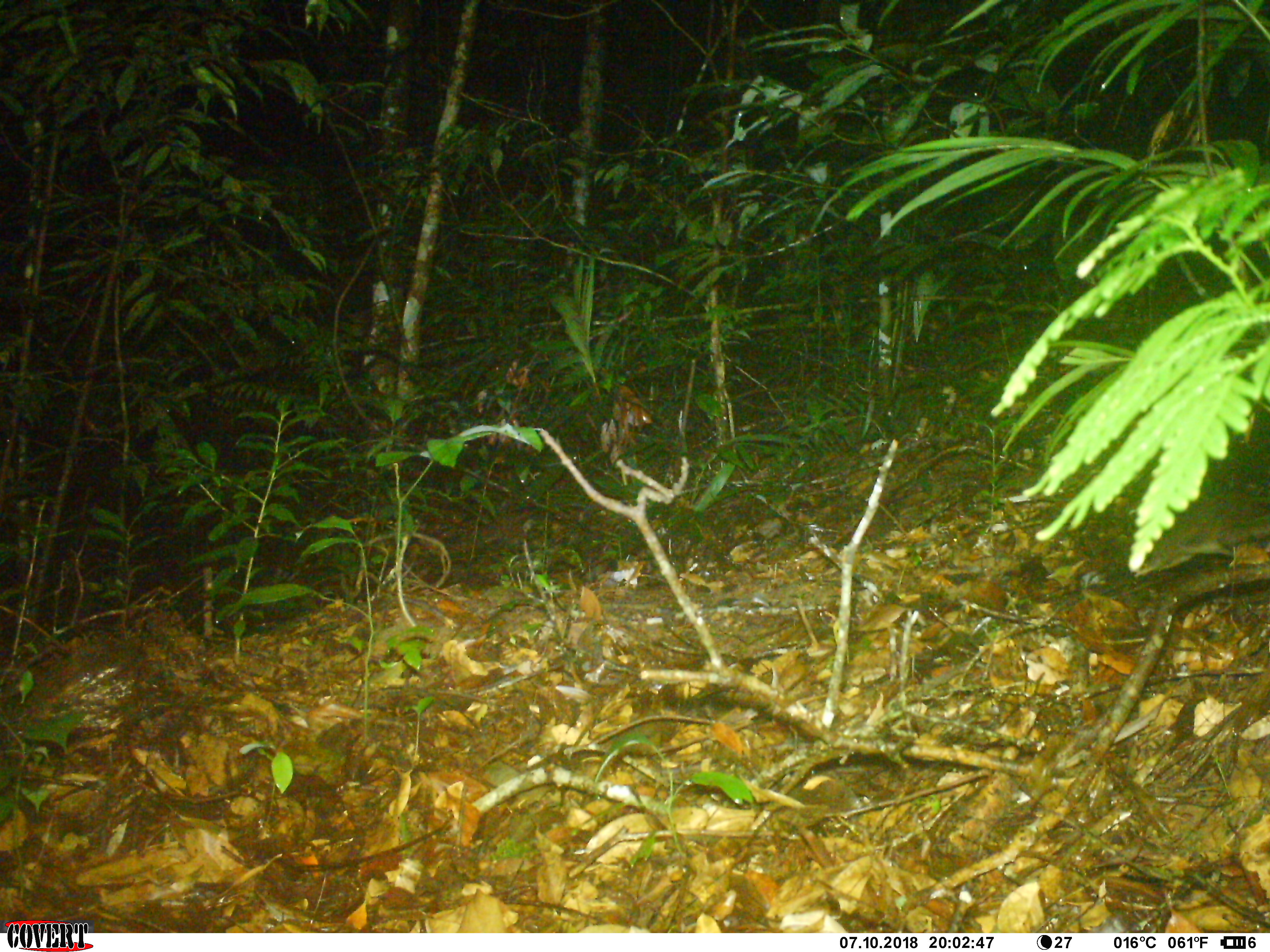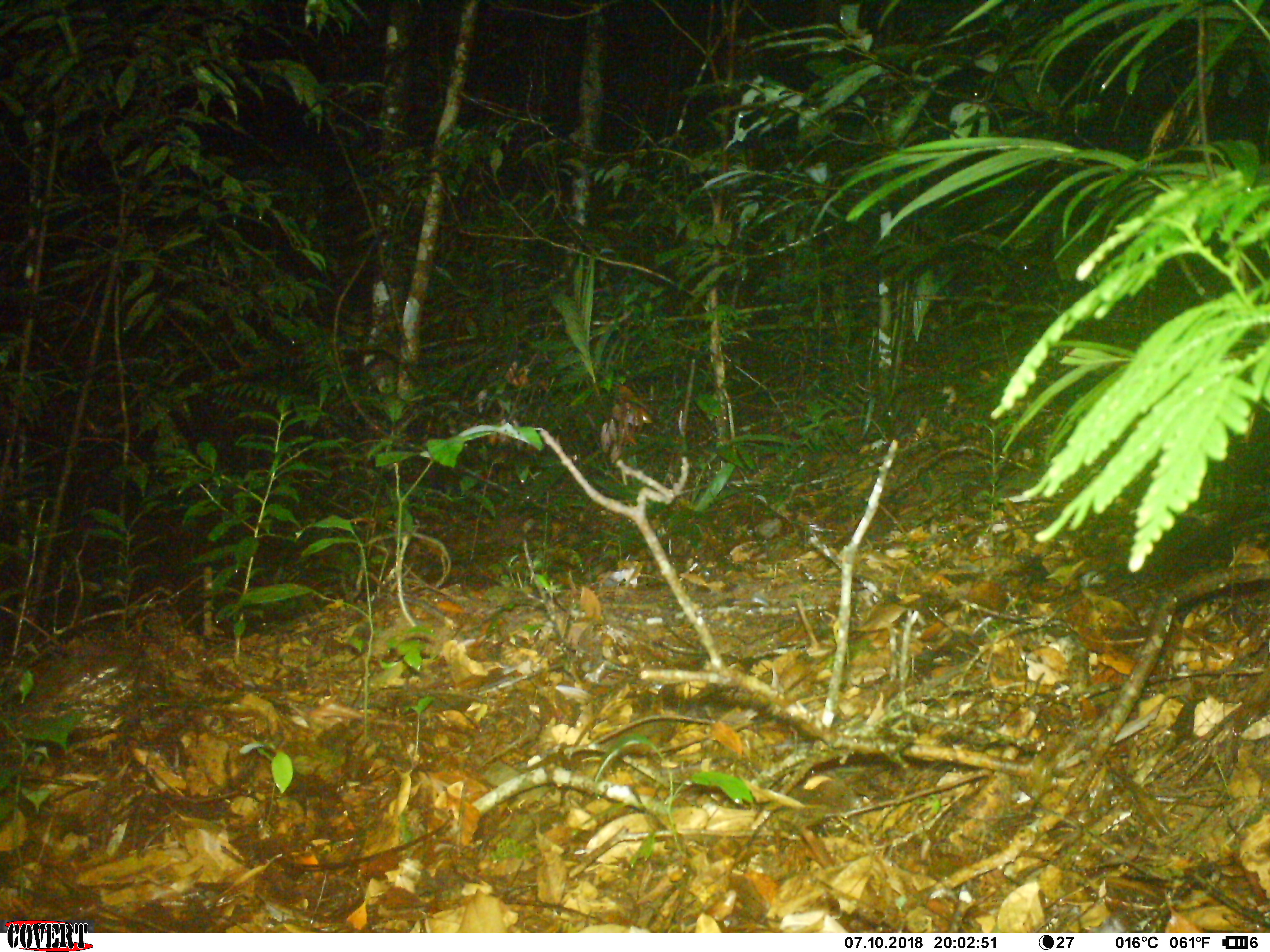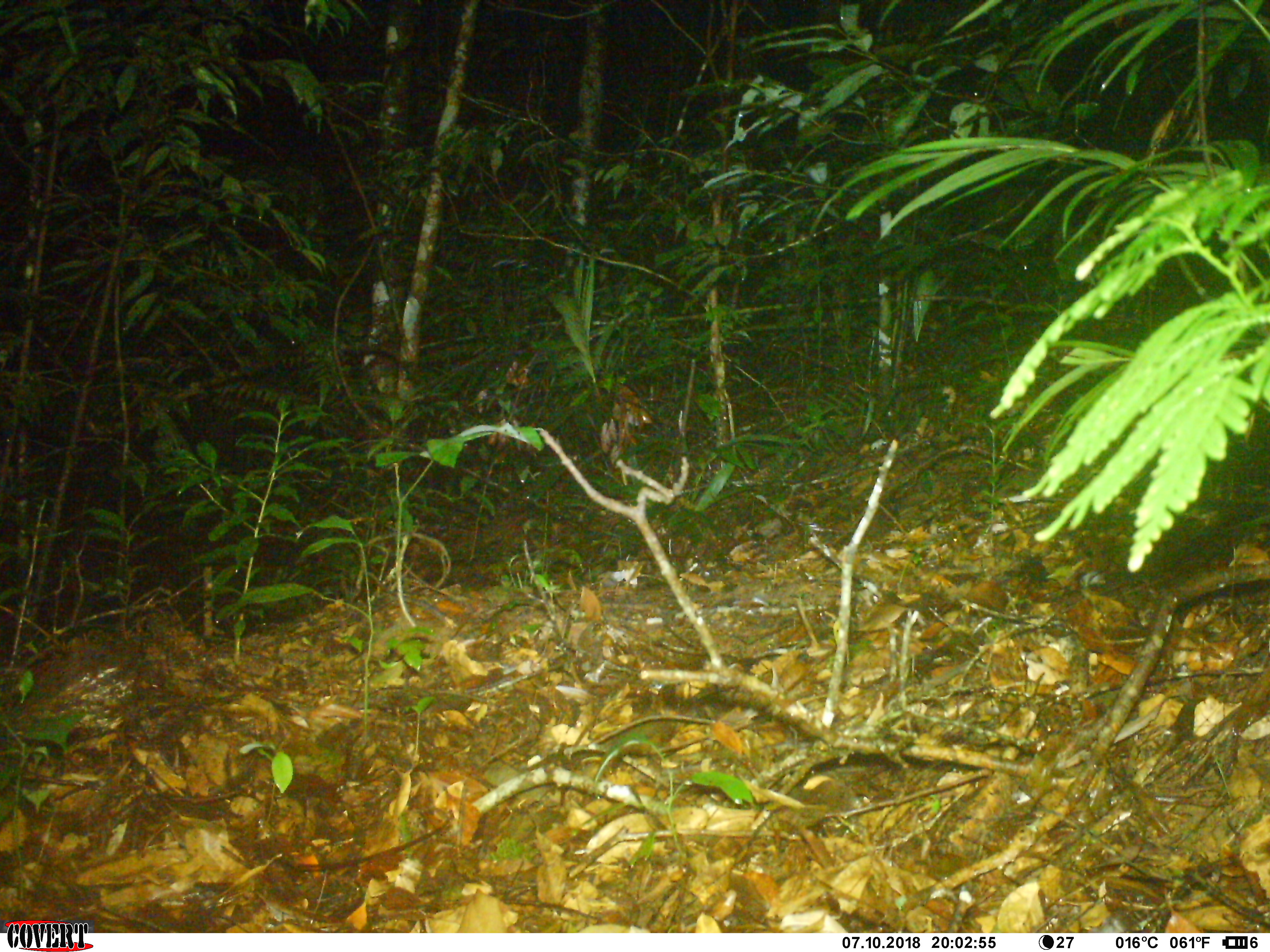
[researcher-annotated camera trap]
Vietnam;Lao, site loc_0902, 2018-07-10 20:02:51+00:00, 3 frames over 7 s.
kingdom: Animalia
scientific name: Animalia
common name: animal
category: unidentified animal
Unidentified animal (animal) (Animalia). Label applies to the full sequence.